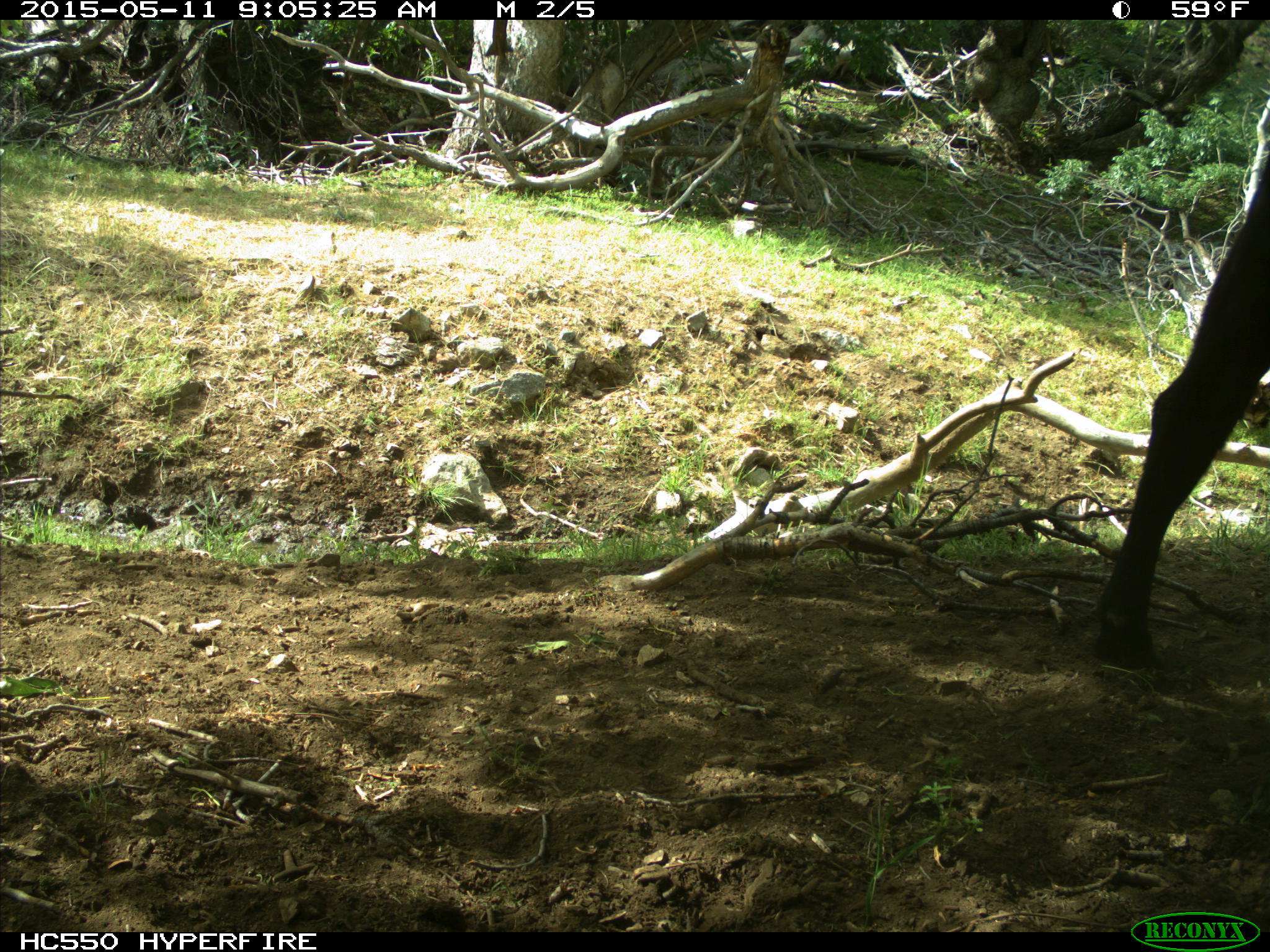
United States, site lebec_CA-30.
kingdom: Animalia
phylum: Chordata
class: Mammalia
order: Artiodactyla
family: Bovidae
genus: Bos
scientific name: Bos taurus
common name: domestic cow